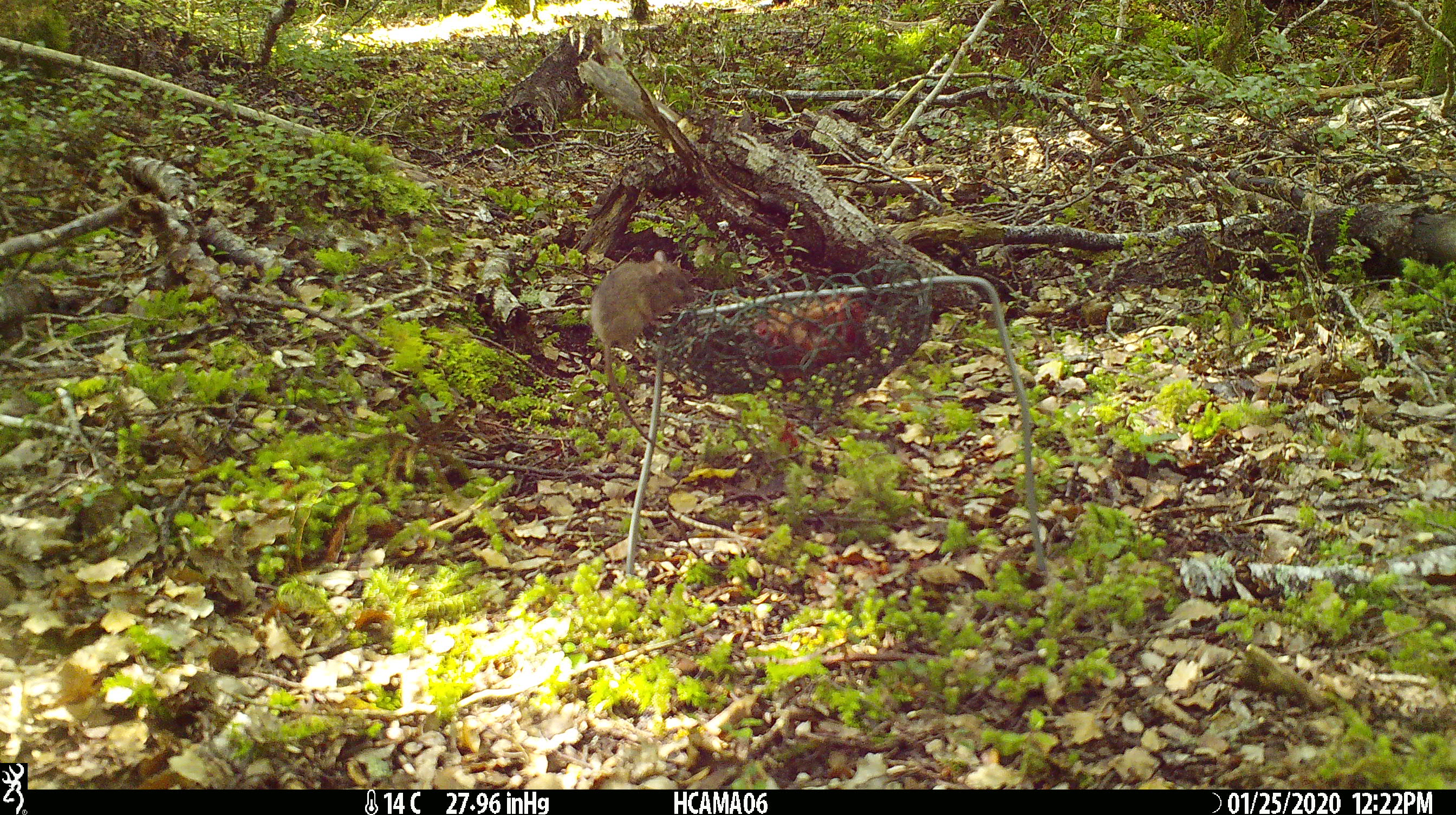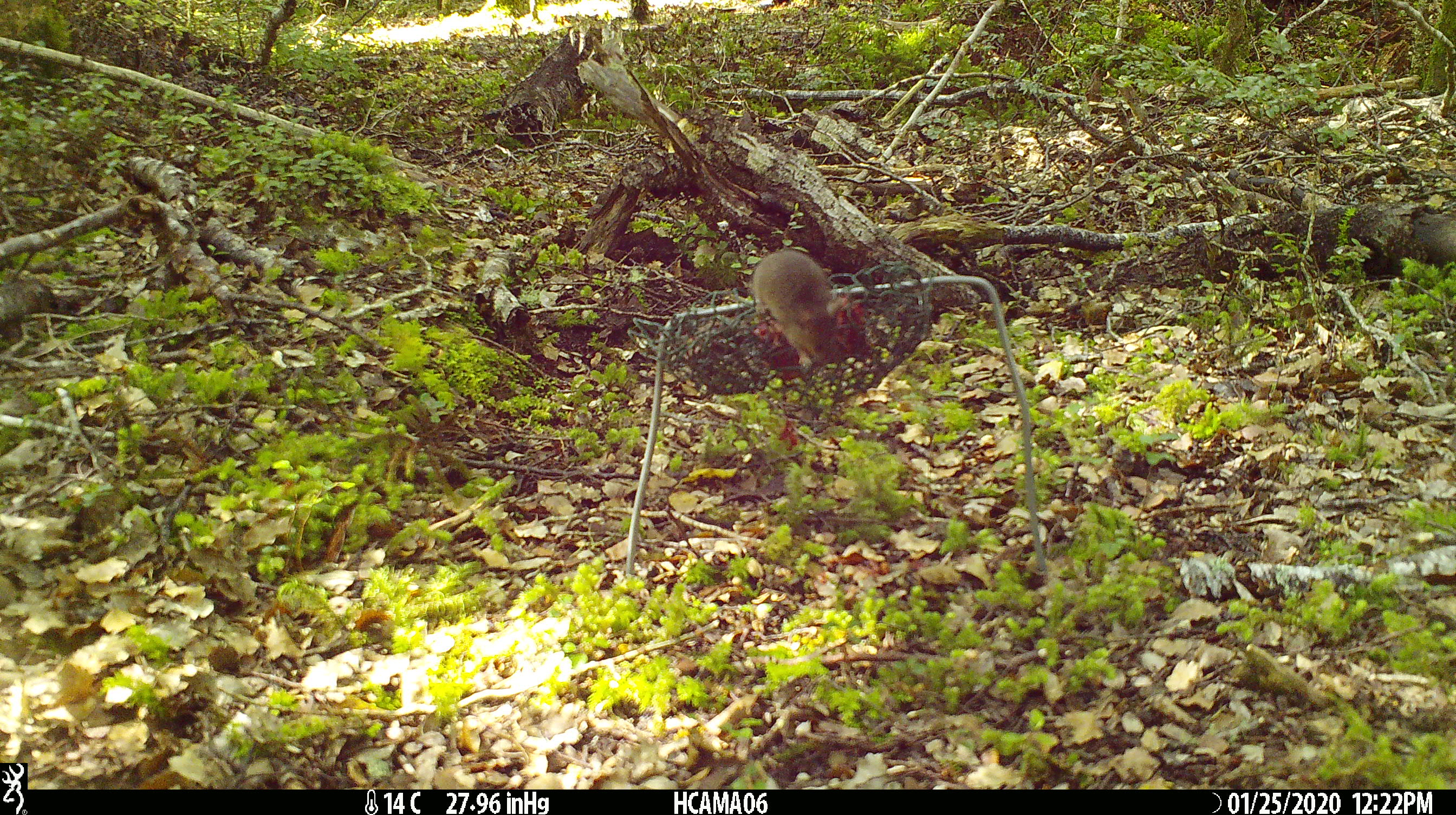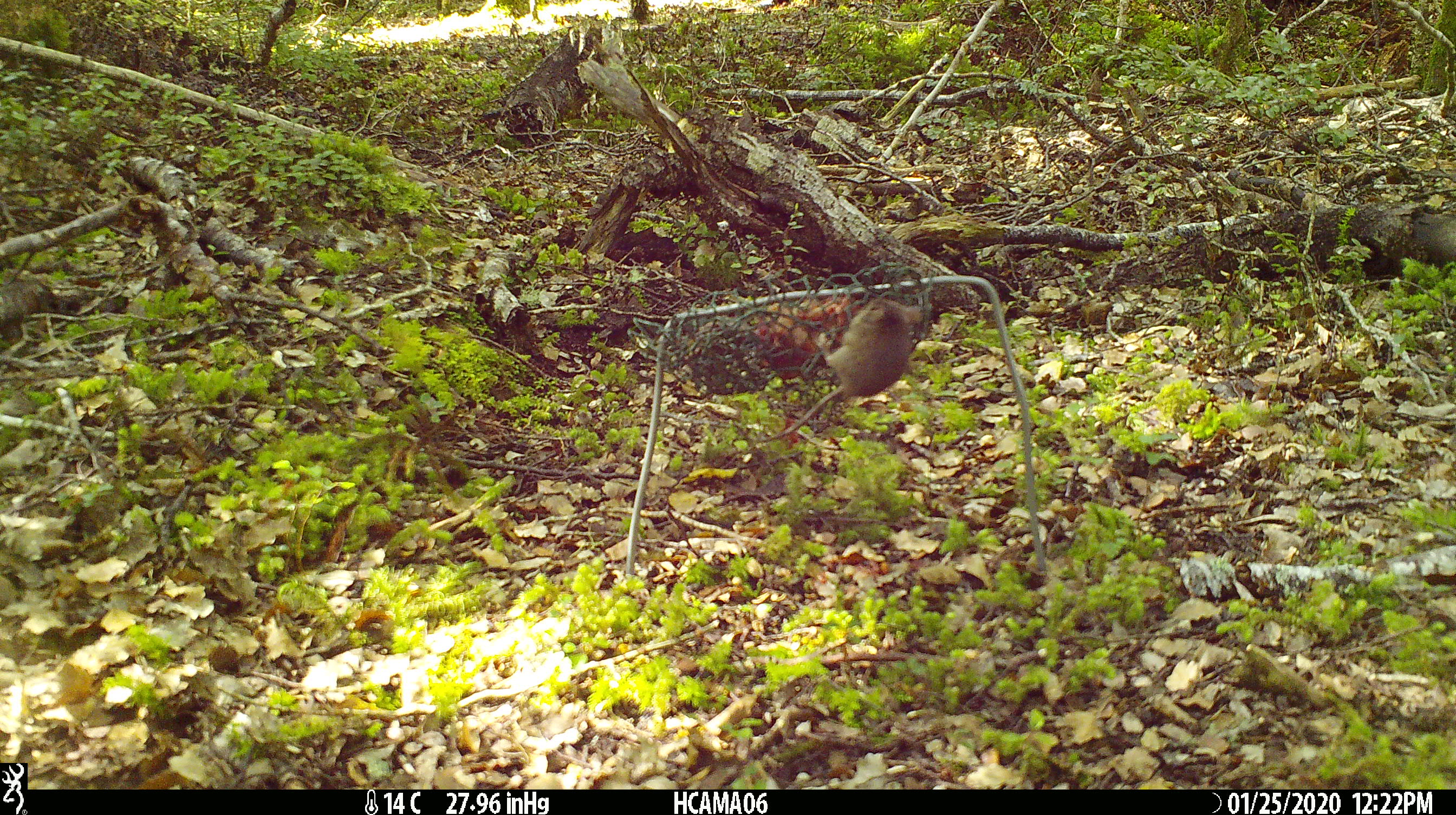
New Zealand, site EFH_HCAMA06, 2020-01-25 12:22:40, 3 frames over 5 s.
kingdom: Animalia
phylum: Chordata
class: Mammalia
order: Rodentia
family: Muridae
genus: Mus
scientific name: Mus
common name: mouse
Mouse (Mus).